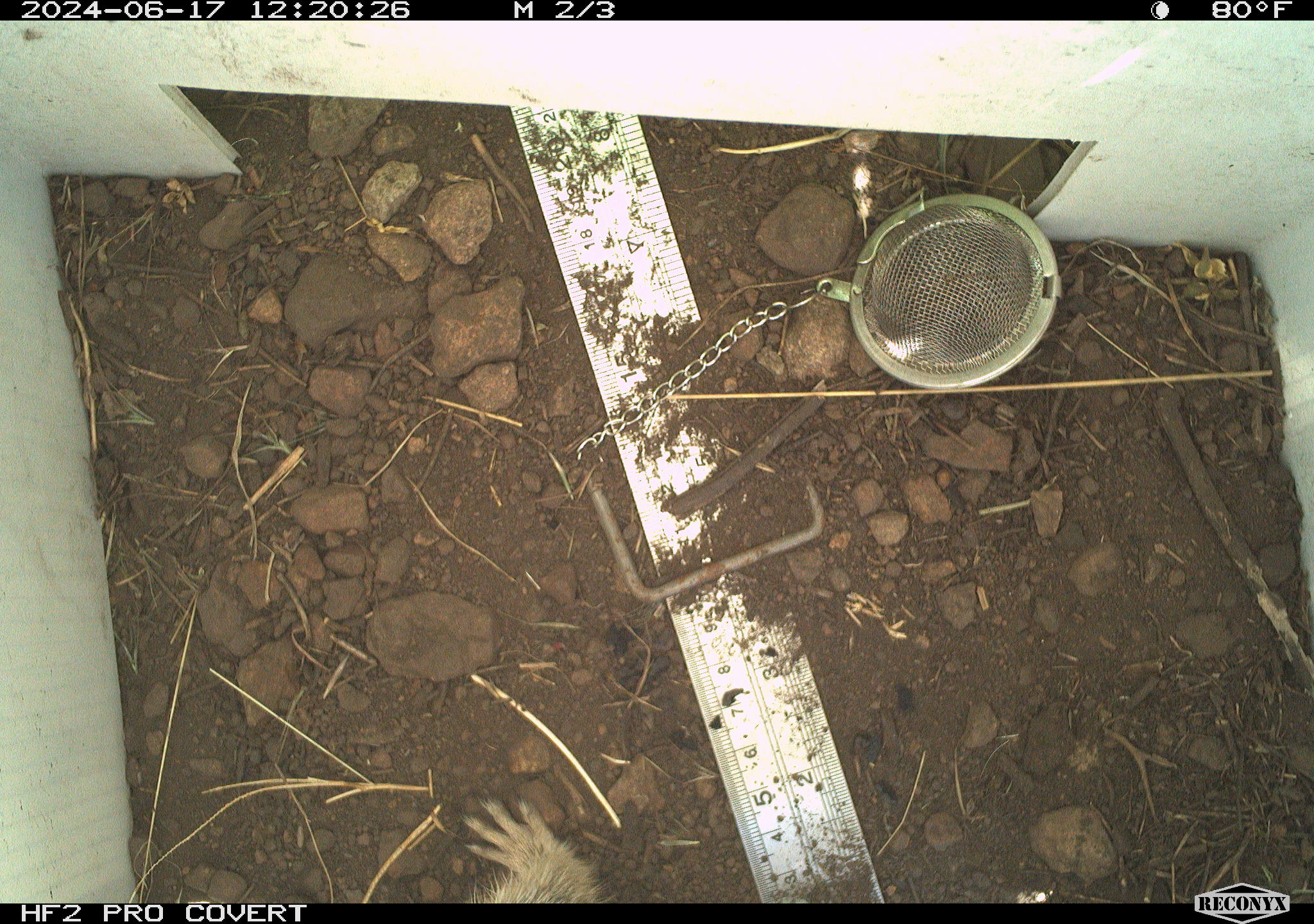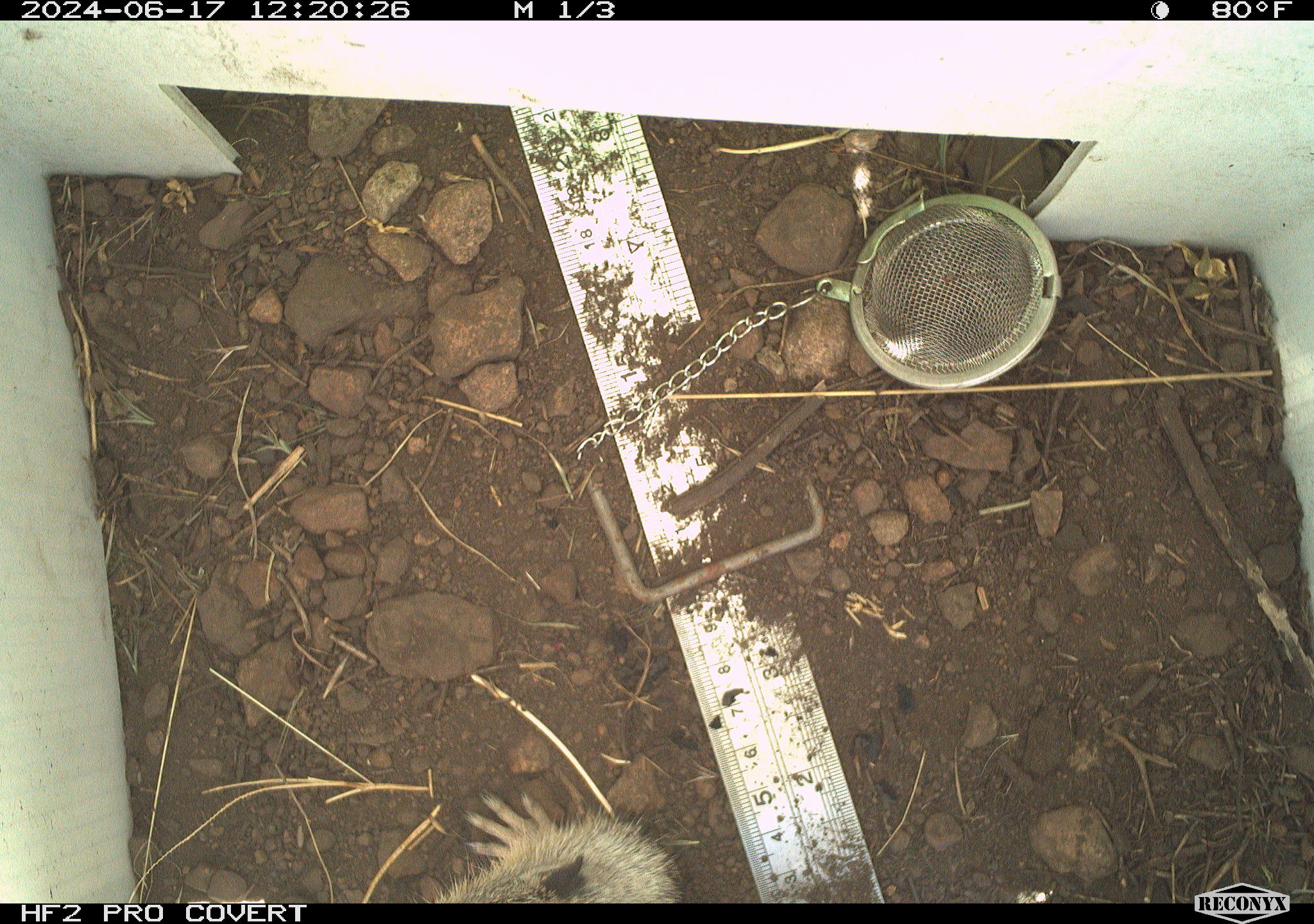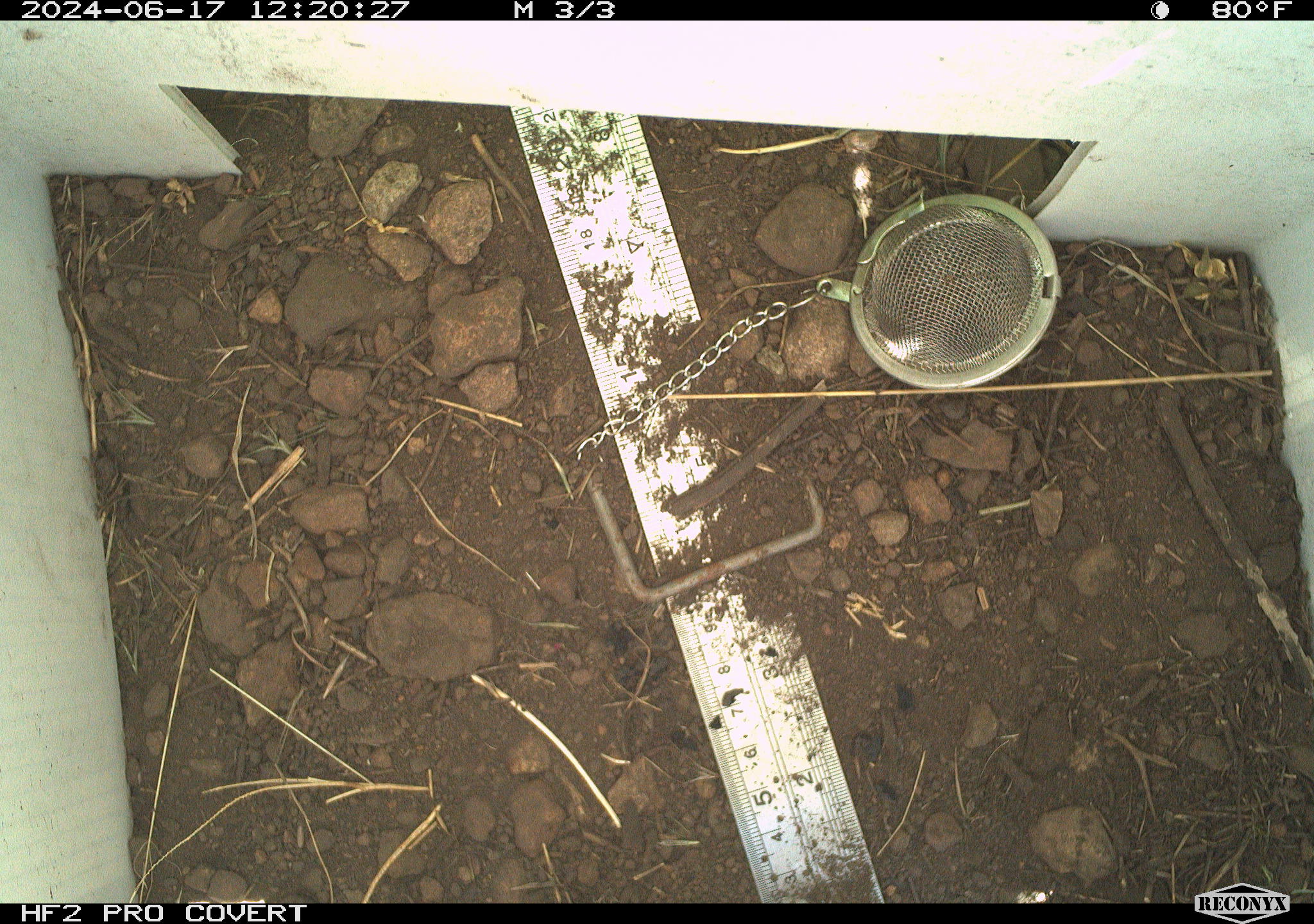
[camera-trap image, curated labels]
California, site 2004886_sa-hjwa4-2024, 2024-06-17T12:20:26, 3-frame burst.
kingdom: Animalia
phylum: Chordata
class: Mammalia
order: Rodentia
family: Sciuridae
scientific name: Sciuridae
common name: squirrels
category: sciuridae family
Sciuridae family (squirrels) (Sciuridae).